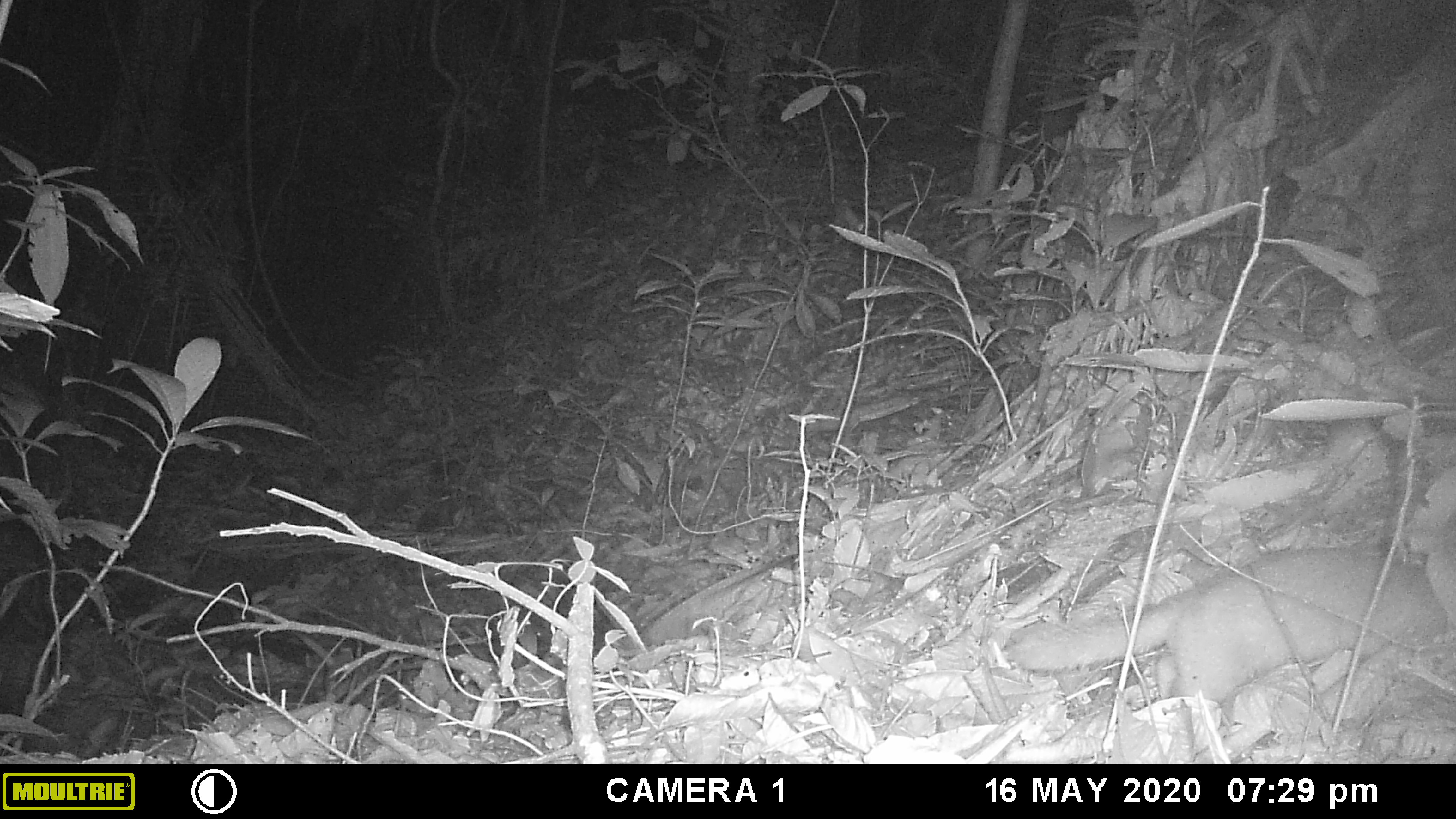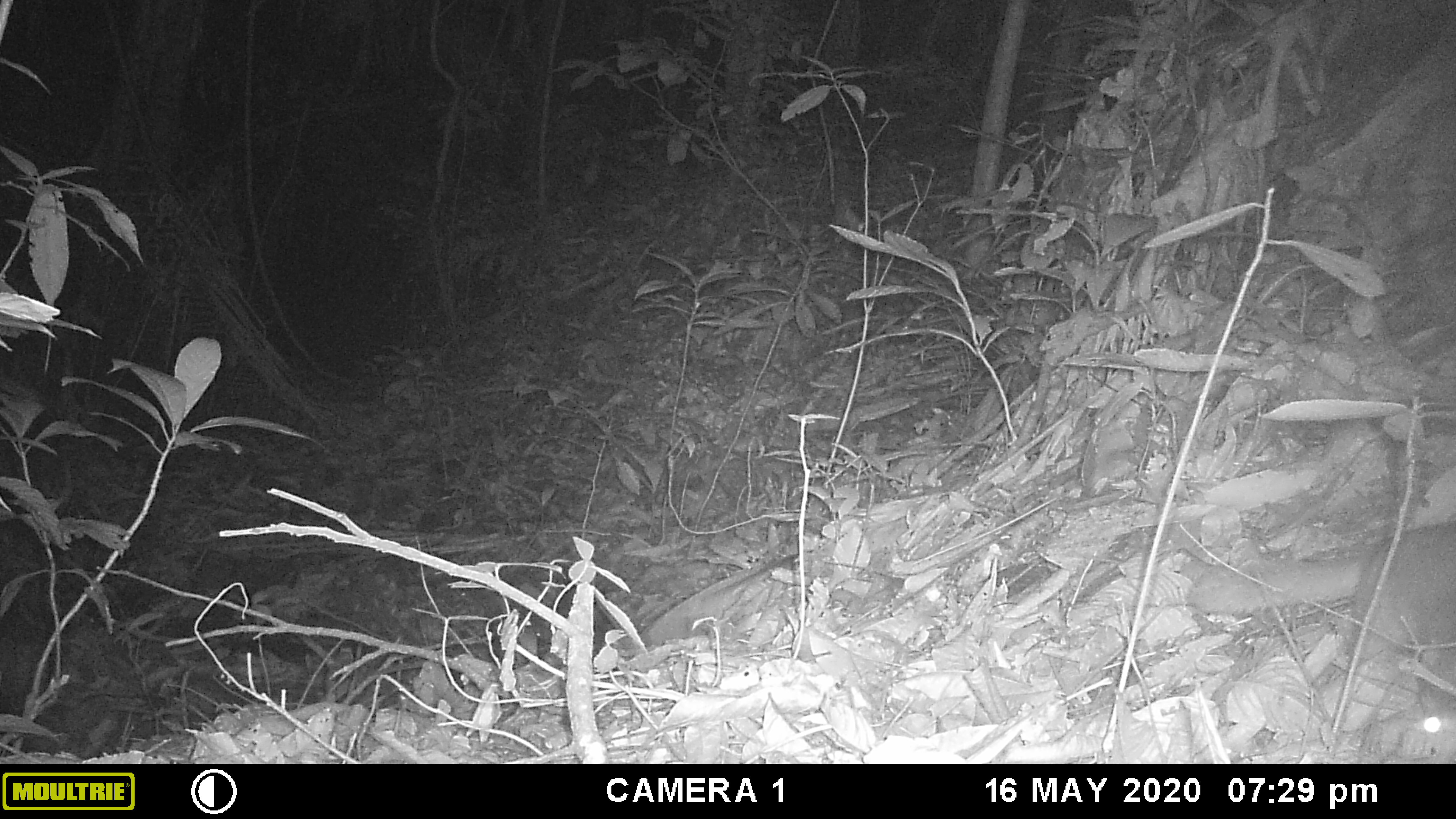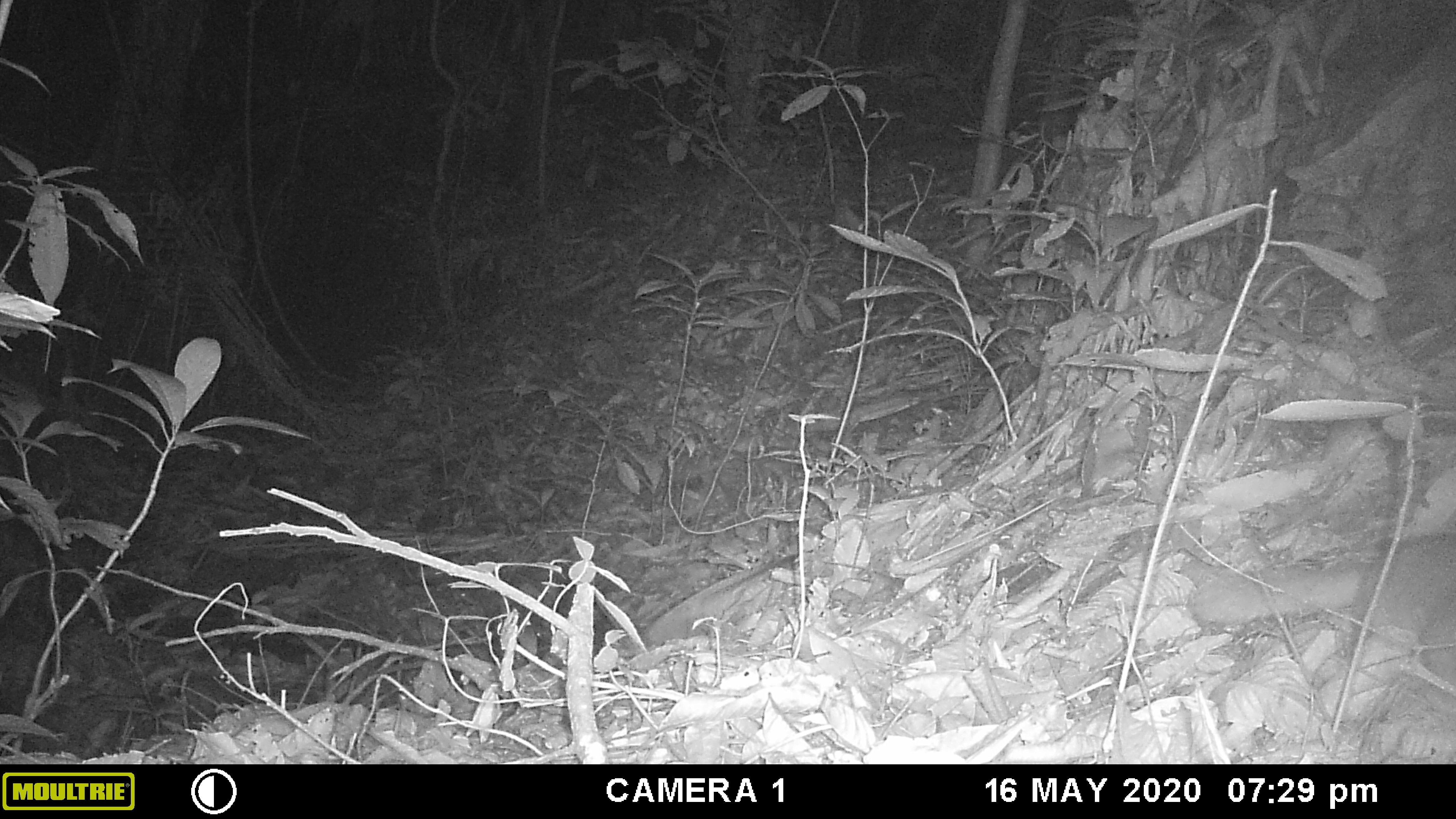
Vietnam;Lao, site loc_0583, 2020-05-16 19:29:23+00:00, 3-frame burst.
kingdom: Animalia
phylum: Chordata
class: Mammalia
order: Carnivora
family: Mustelidae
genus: Melogale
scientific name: Melogale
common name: ferret badger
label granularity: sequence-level